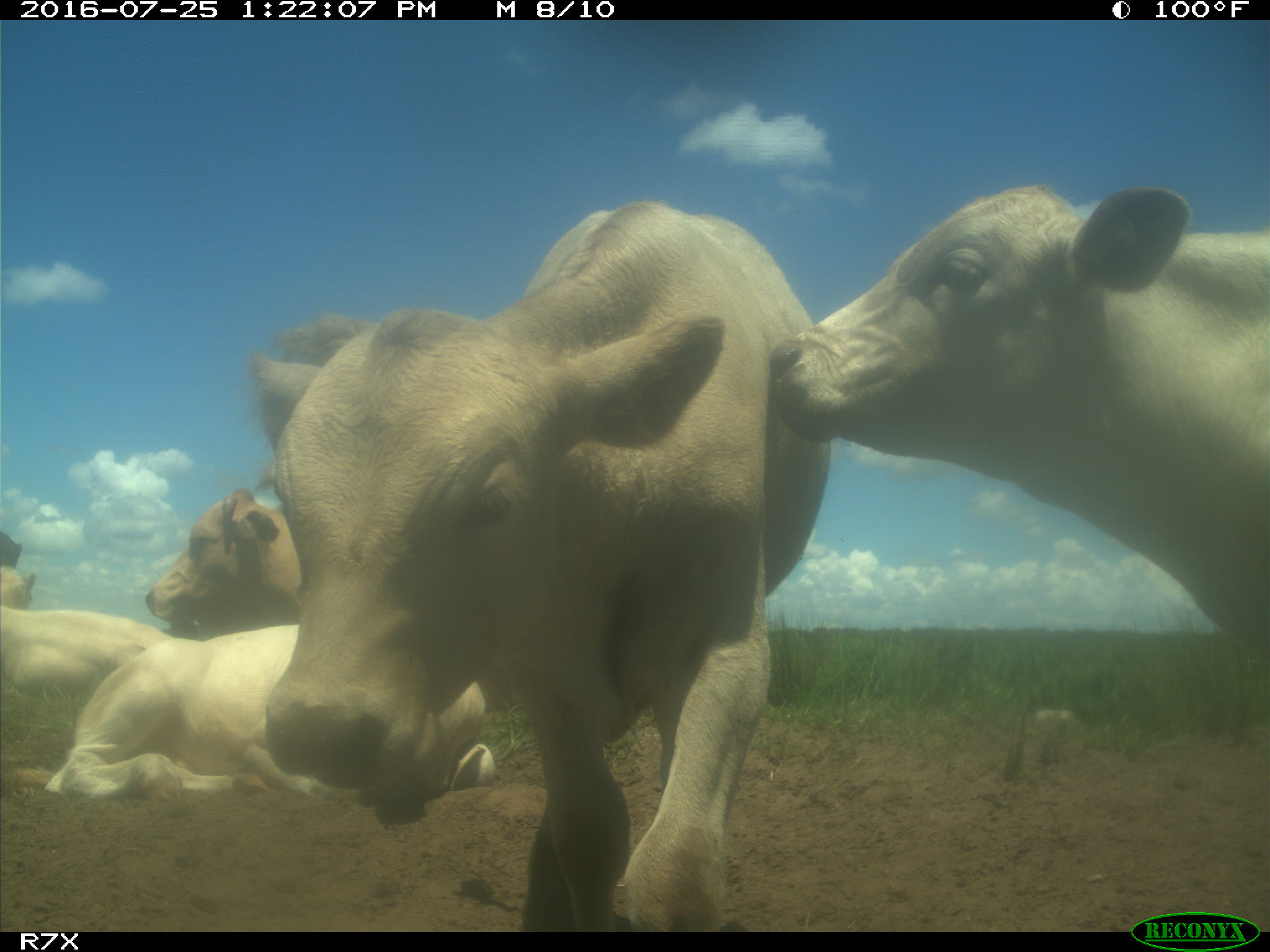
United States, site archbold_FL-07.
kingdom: Animalia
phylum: Chordata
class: Mammalia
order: Artiodactyla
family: Bovidae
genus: Bos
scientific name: Bos taurus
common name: domestic cow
Bos taurus (domestic cow).